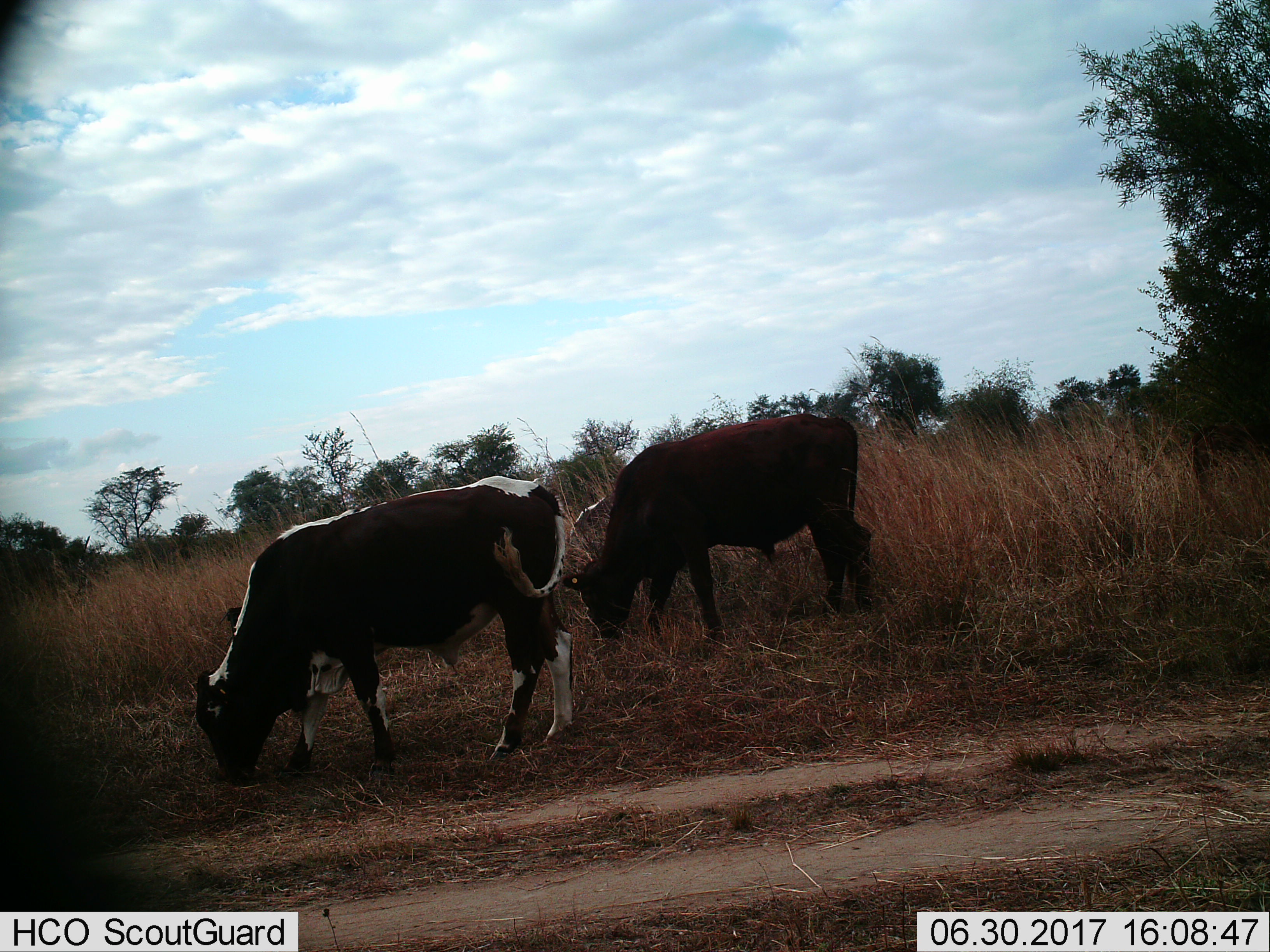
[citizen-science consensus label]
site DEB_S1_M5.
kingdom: Animalia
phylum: Chordata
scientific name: Vertebrata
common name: domestic animal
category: domesticanimal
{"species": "domesticanimal (domestic animal) (Vertebrata)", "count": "2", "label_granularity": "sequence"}